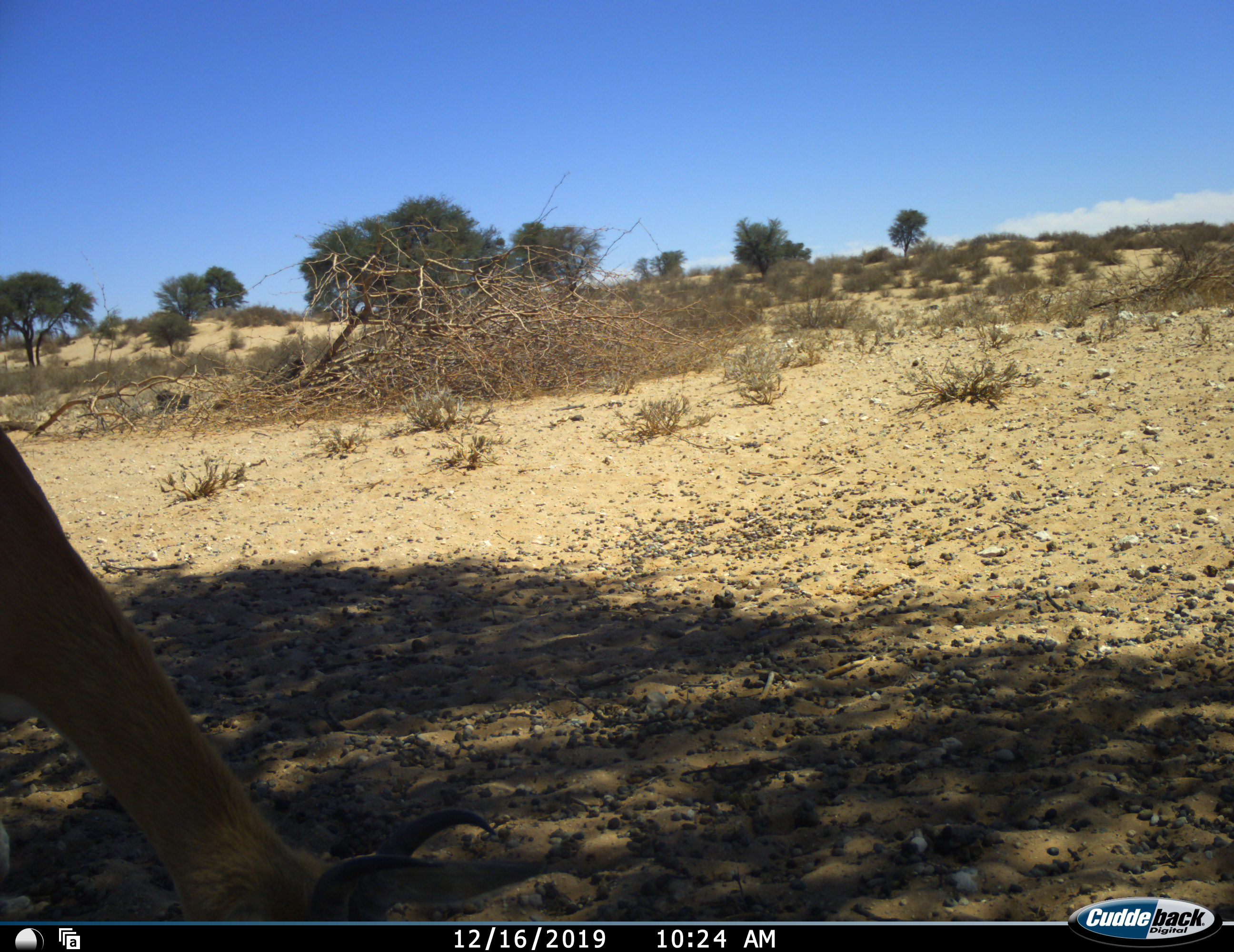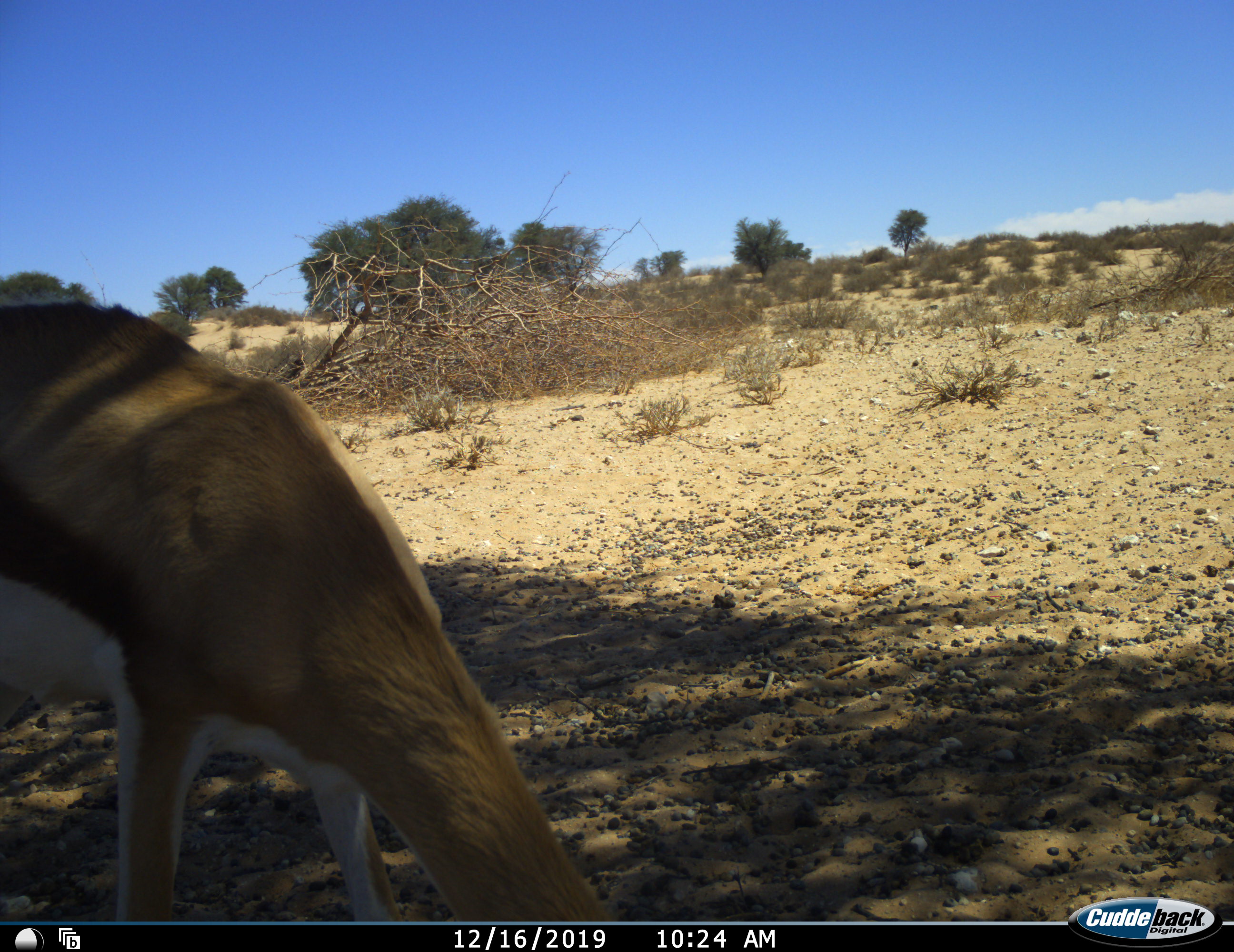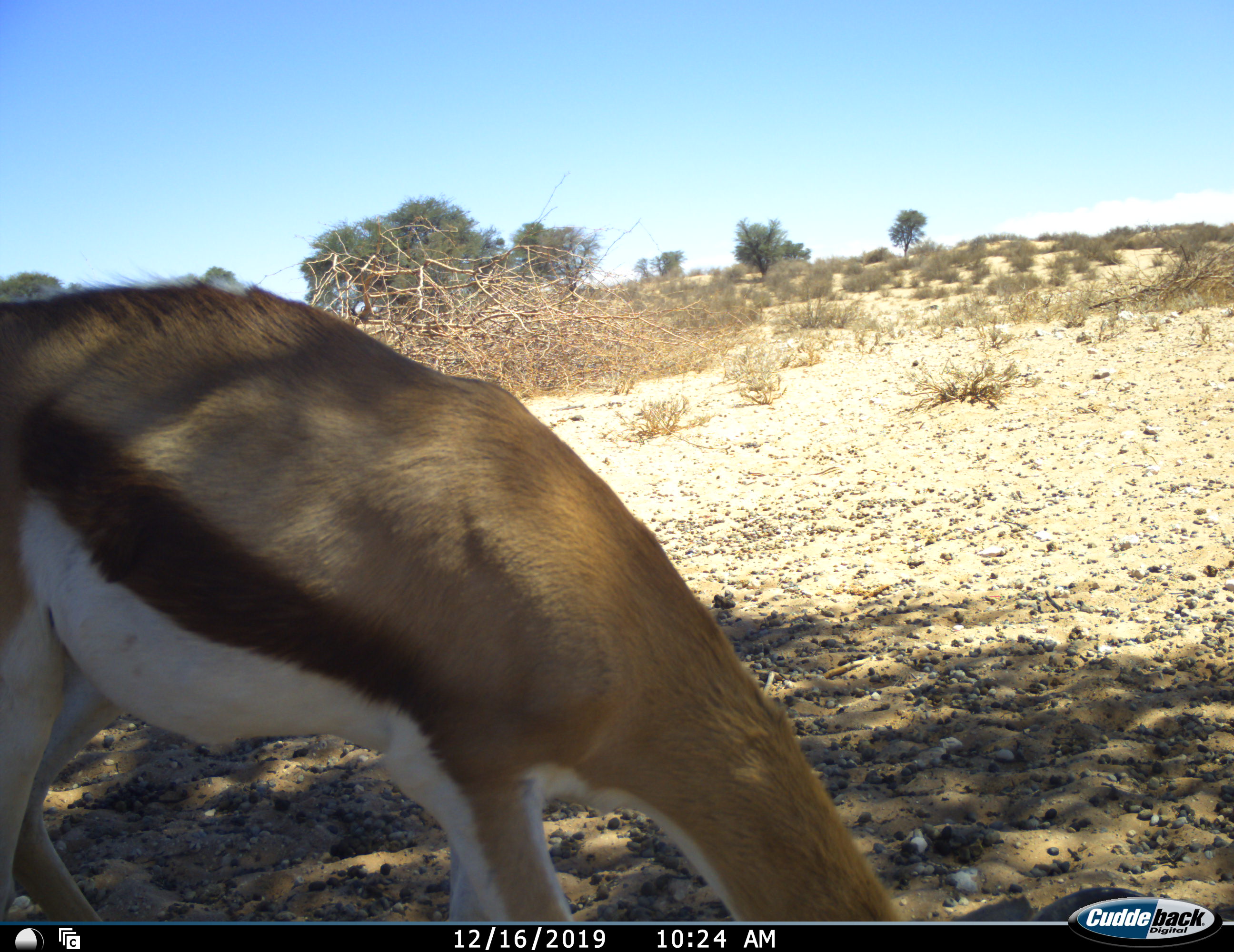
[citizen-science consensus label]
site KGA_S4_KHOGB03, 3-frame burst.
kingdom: Animalia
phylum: Chordata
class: Mammalia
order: Artiodactyla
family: Bovidae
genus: Antidorcas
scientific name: Antidorcas marsupialis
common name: springbok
Springbok (Antidorcas marsupialis), count 1. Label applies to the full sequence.